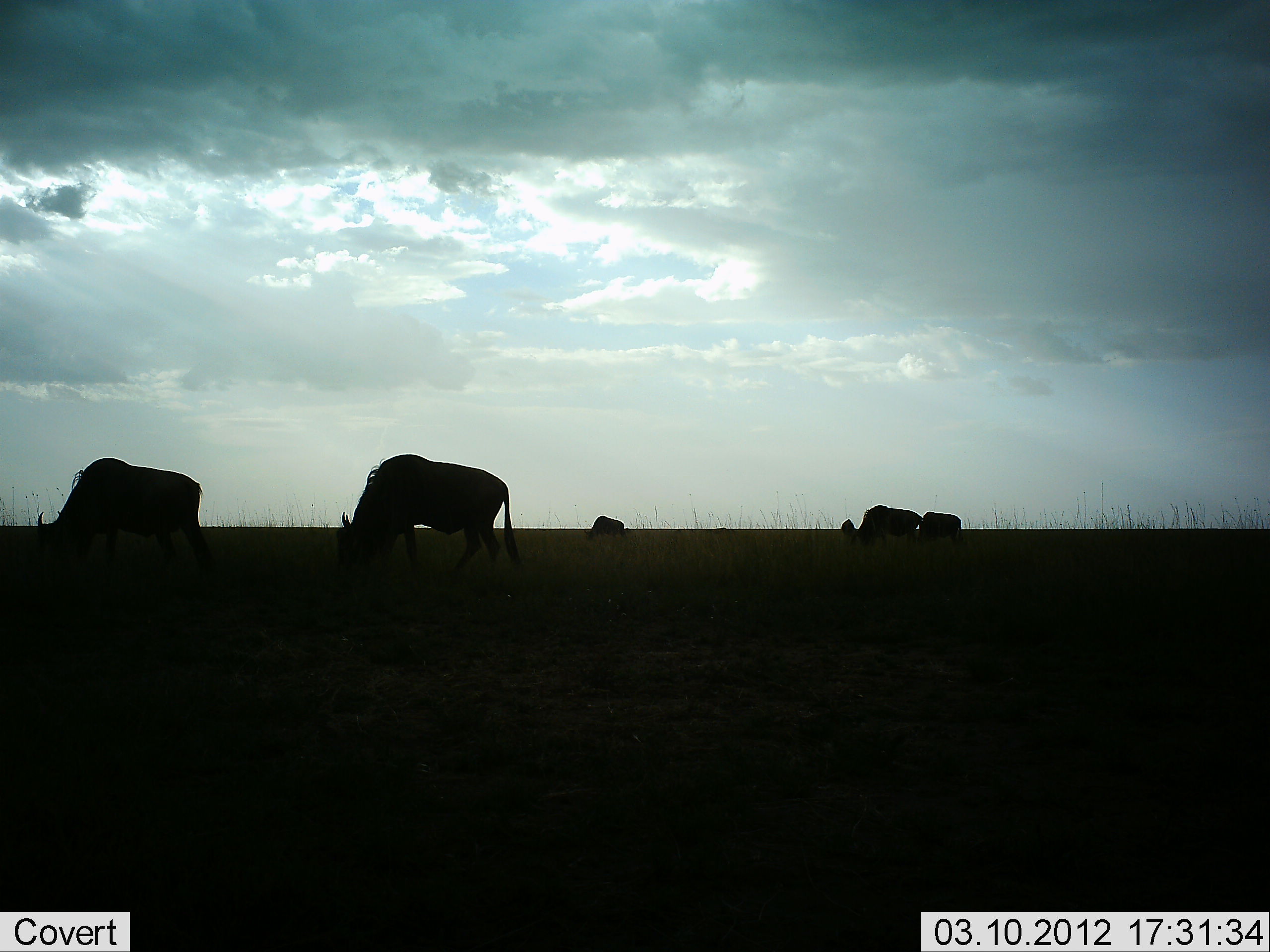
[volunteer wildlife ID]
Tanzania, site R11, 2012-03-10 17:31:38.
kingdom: Animalia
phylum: Chordata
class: Mammalia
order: Artiodactyla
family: Bovidae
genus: Connochaetes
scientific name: Connochaetes taurinus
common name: blue wildebeest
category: wildebeest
Wildebeest (blue wildebeest) (Connochaetes taurinus), count 5. Behavior (volunteer vote fractions): standing 27%, resting 0%, moving 0%, interacting 0%. Young present (vote fraction): 7%. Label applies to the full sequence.